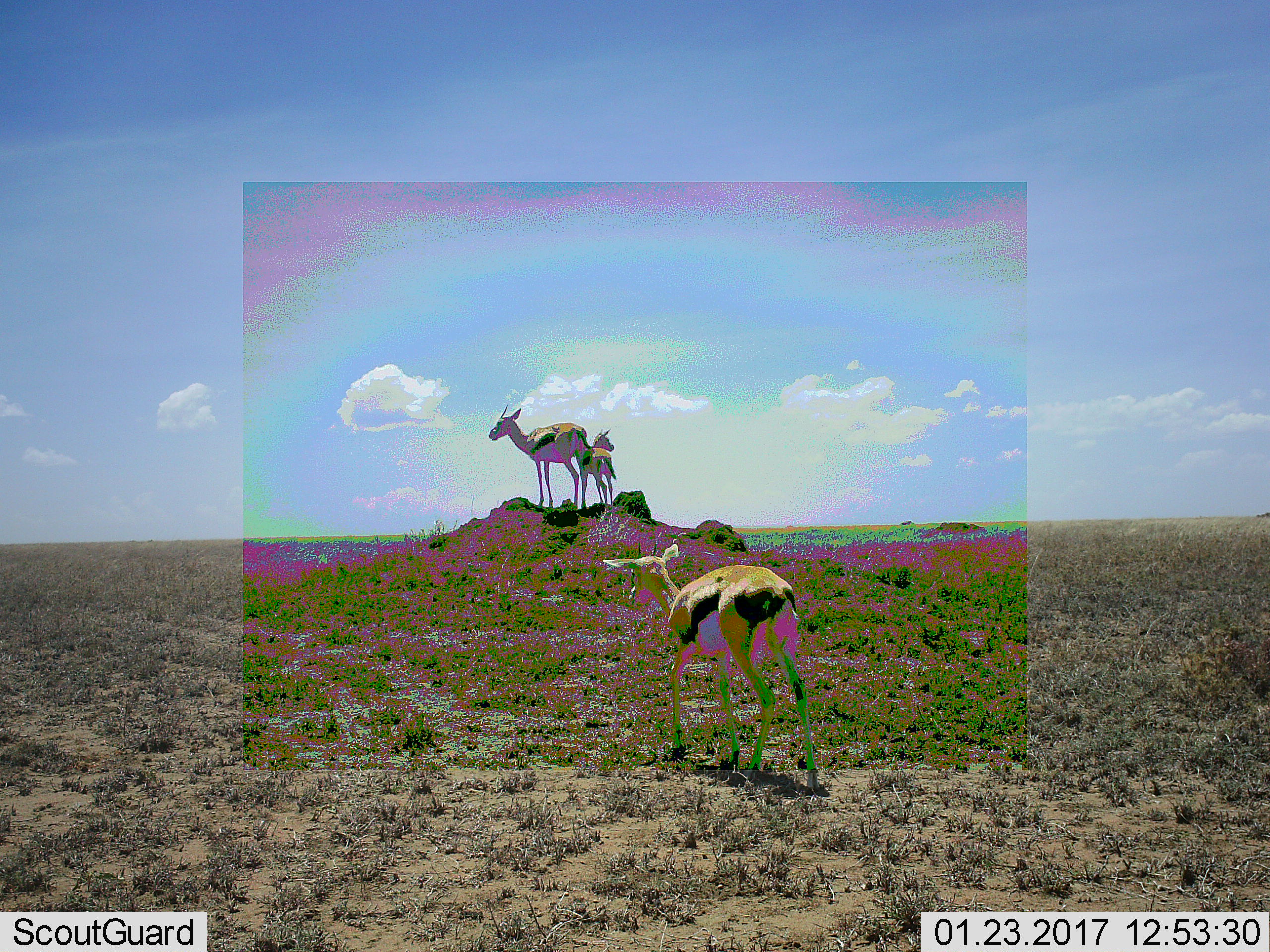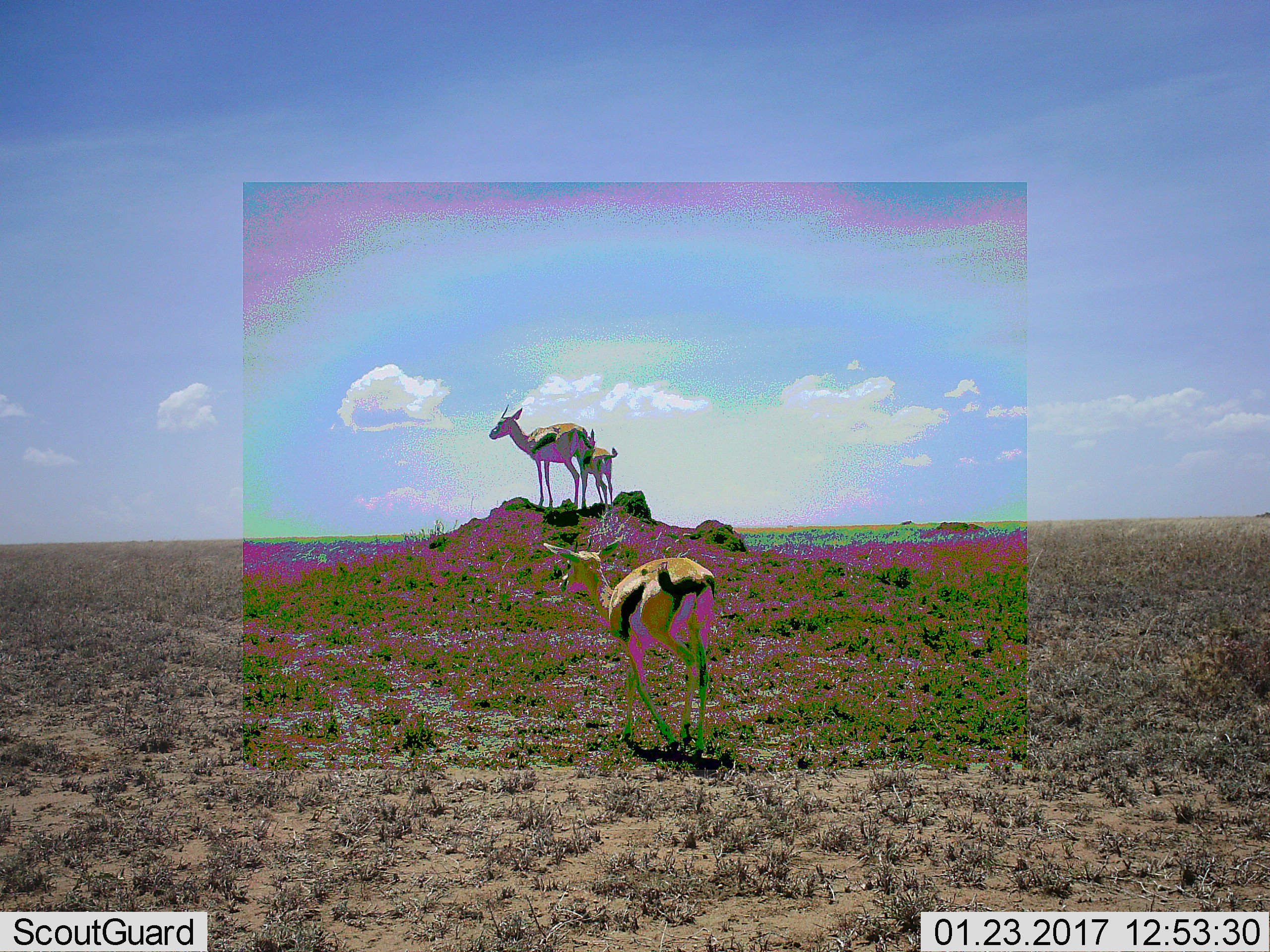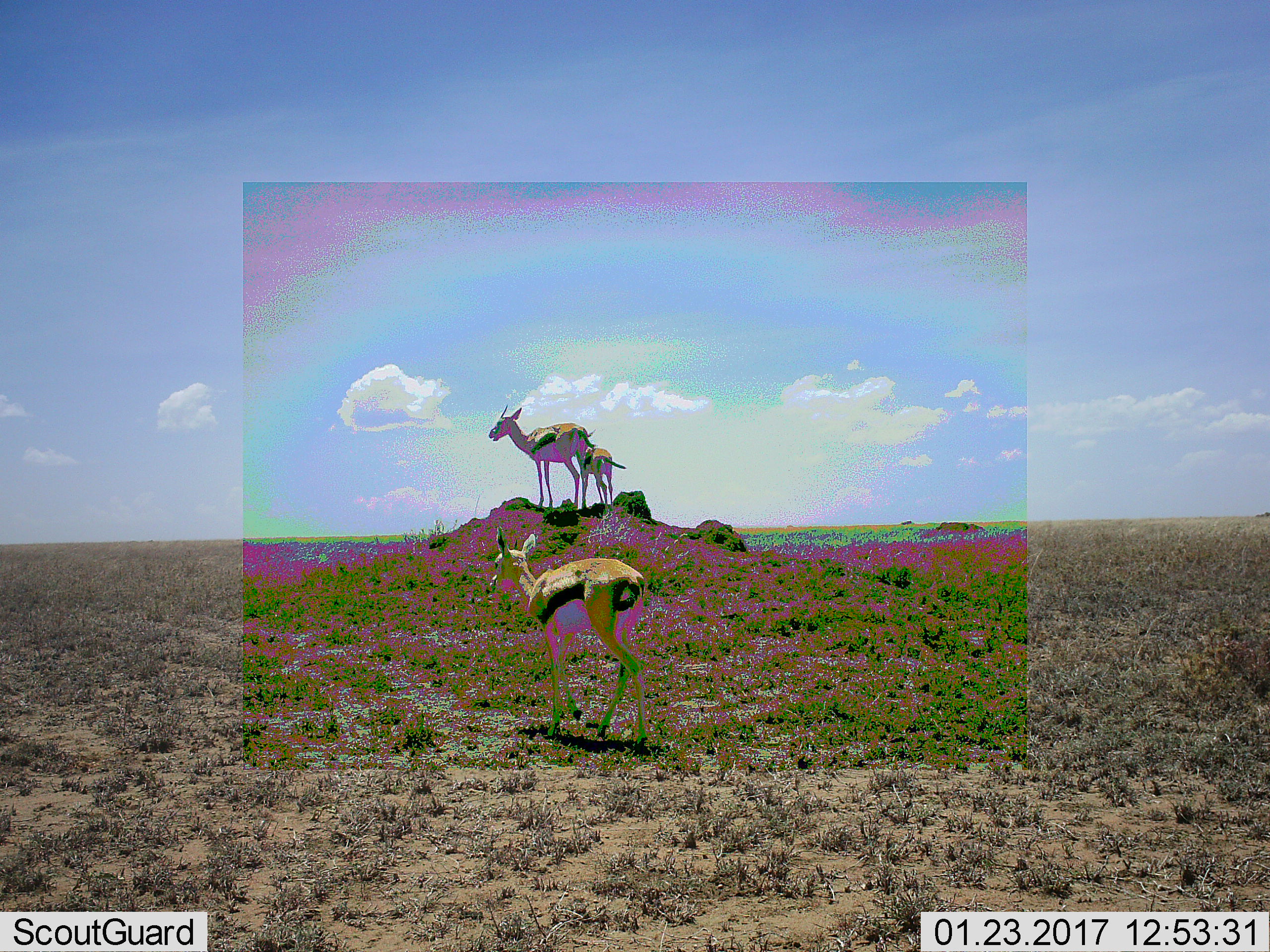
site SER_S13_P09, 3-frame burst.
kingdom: Animalia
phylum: Chordata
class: Mammalia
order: Artiodactyla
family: Bovidae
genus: Eudorcas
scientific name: Eudorcas thomsonii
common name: thomson's gazelle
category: gazellethomsons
Gazellethomsons (thomson's gazelle) (Eudorcas thomsonii), count 3. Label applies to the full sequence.